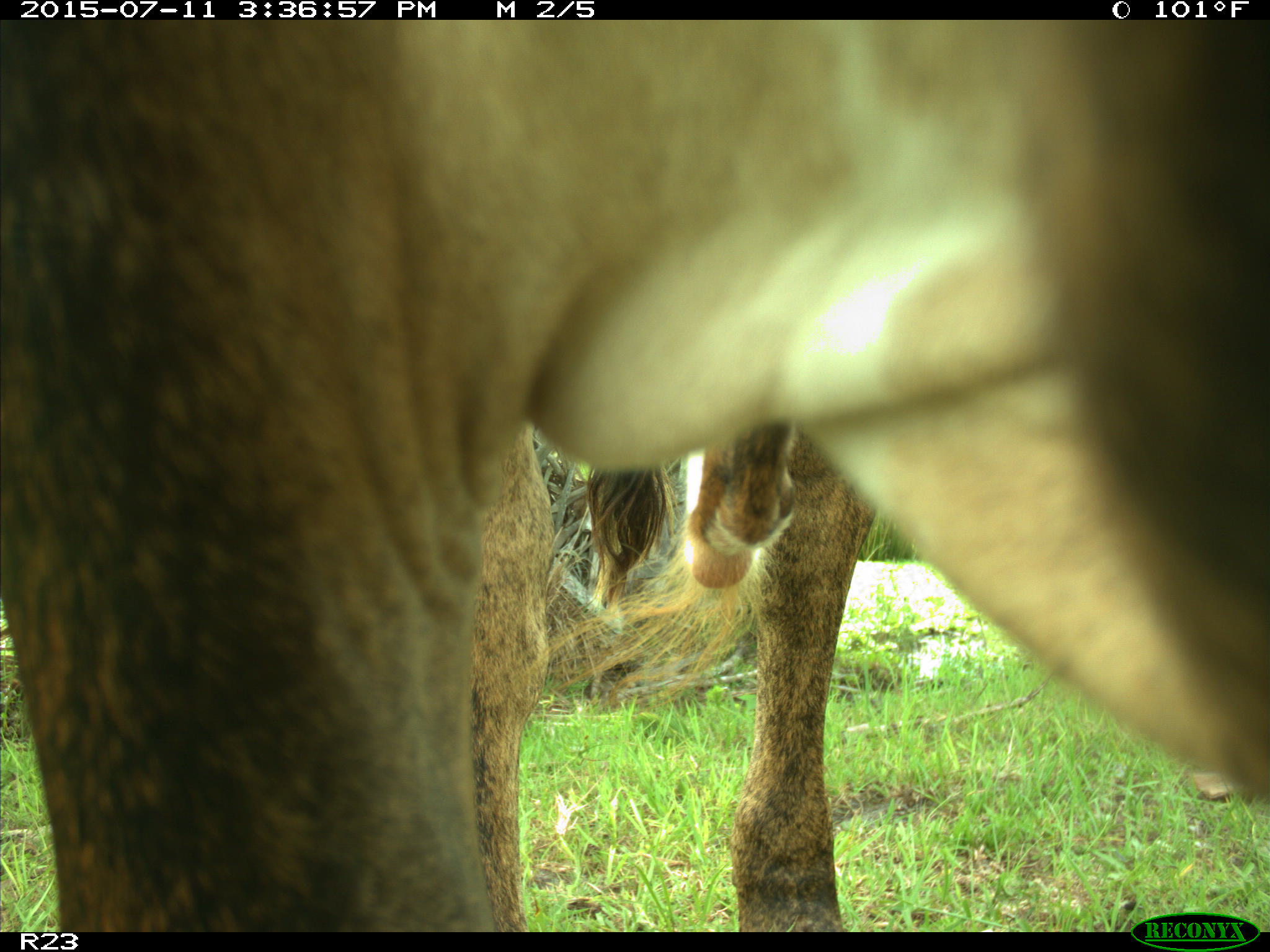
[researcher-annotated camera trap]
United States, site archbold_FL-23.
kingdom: Animalia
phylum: Chordata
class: Mammalia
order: Artiodactyla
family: Bovidae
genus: Bos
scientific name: Bos taurus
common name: domestic cow